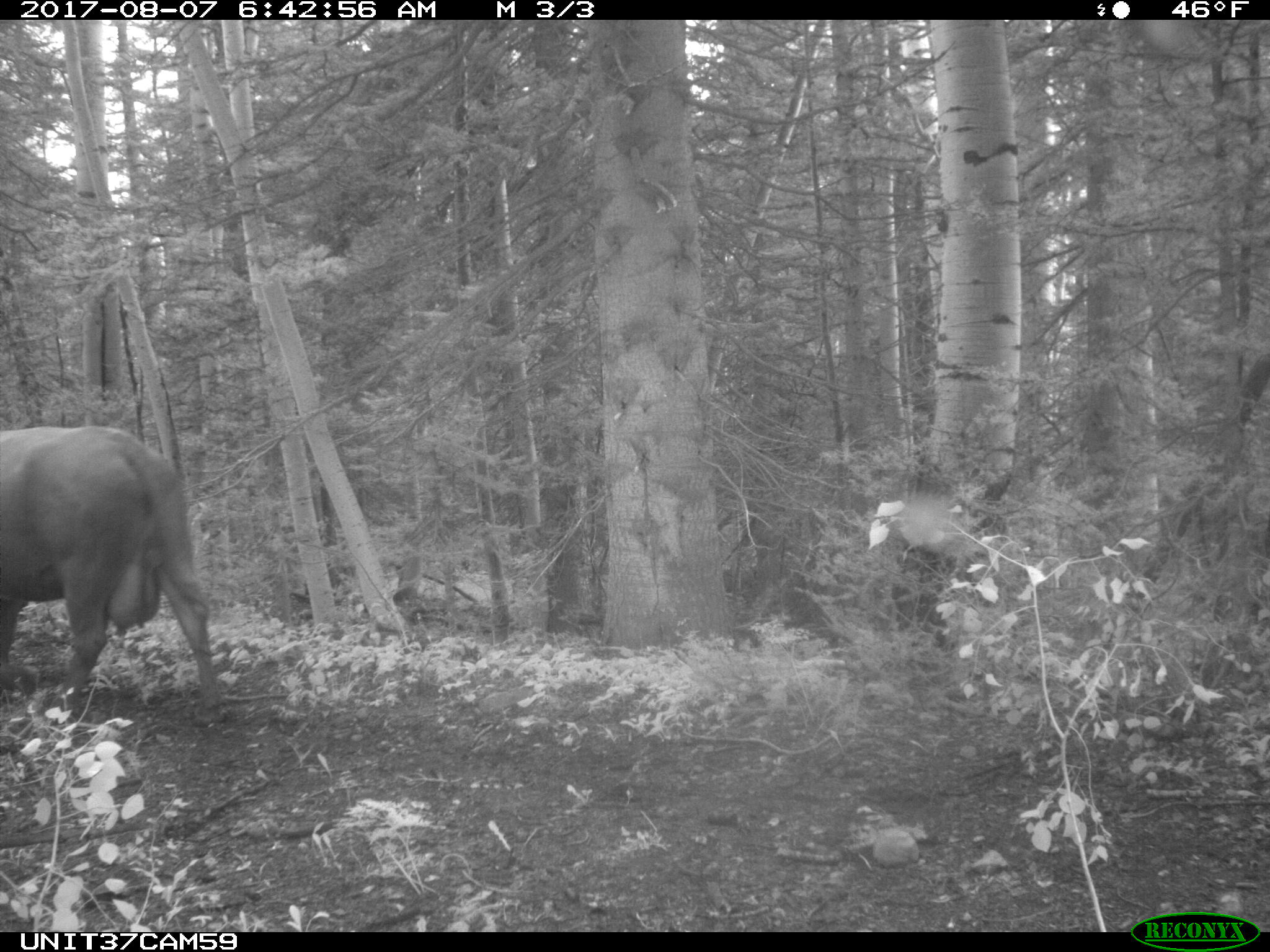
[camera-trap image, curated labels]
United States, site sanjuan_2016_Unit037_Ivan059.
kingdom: Animalia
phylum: Chordata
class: Mammalia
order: Artiodactyla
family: Bovidae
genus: Bos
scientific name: Bos taurus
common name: domestic cow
Bos taurus (domestic cow).